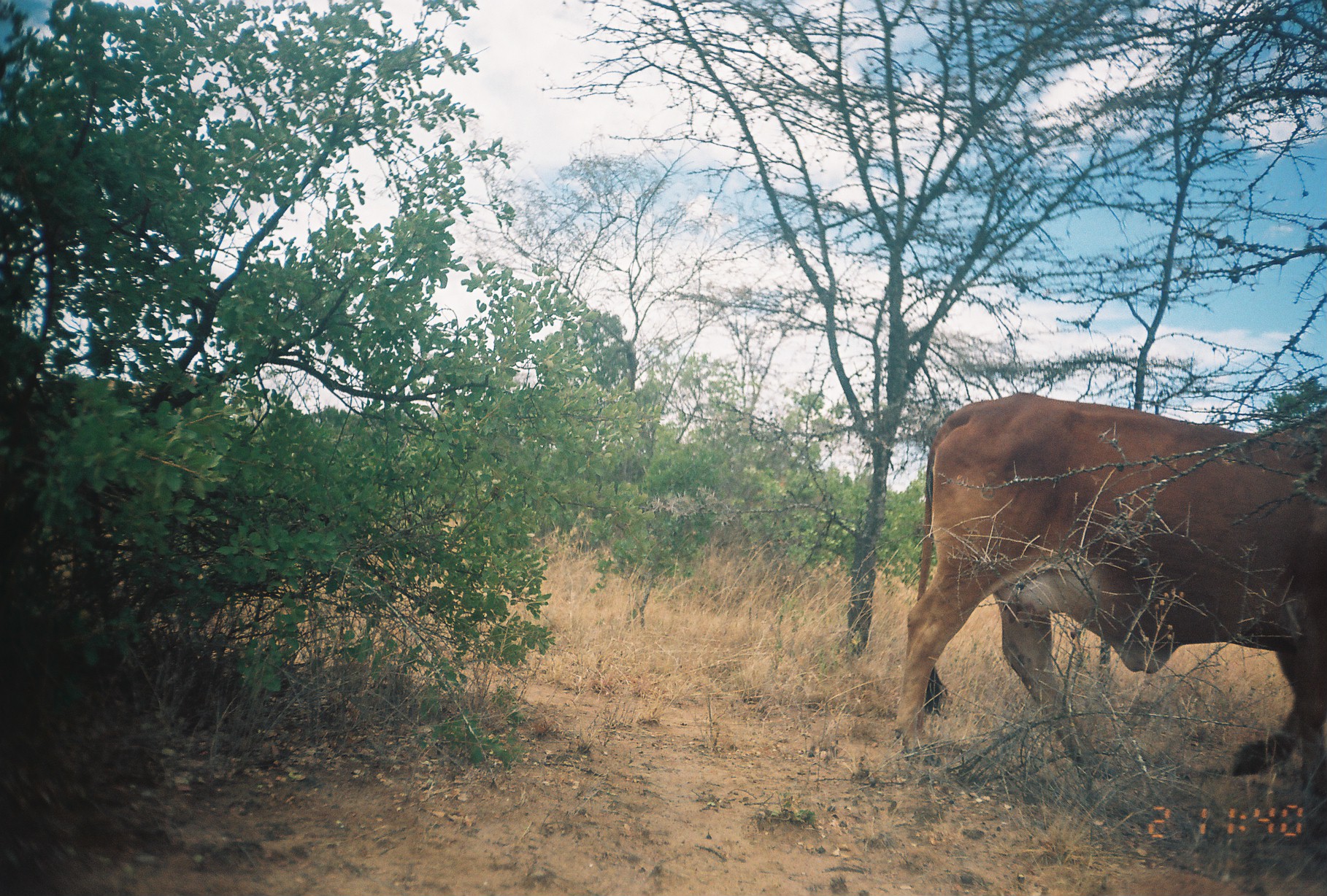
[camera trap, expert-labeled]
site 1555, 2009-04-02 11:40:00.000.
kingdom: Animalia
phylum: Chordata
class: Mammalia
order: Artiodactyla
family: Bovidae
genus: Bos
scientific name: Bos taurus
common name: domestic cattle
Bos taurus (domestic cattle), count 1.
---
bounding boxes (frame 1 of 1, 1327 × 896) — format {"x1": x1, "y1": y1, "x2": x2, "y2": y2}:
bos taurus: {"x1": 890, "y1": 390, "x2": 1325, "y2": 777}